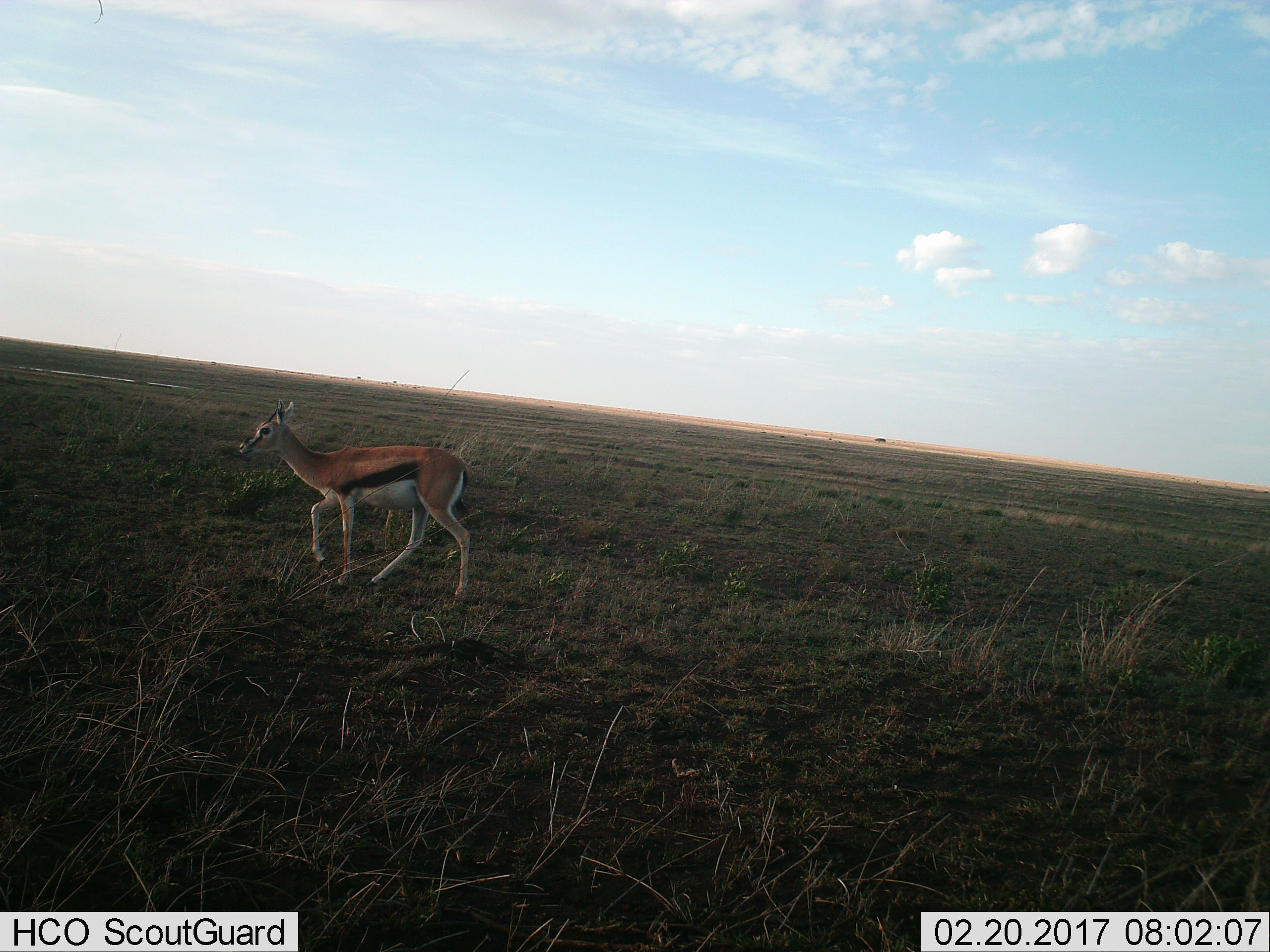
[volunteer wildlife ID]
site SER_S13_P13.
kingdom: Animalia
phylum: Chordata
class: Mammalia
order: Artiodactyla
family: Bovidae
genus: Eudorcas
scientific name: Eudorcas thomsonii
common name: thomson's gazelle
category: gazellethomsons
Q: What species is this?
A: Gazellethomsons (thomson's gazelle) (Eudorcas thomsonii).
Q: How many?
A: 1.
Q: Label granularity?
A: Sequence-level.